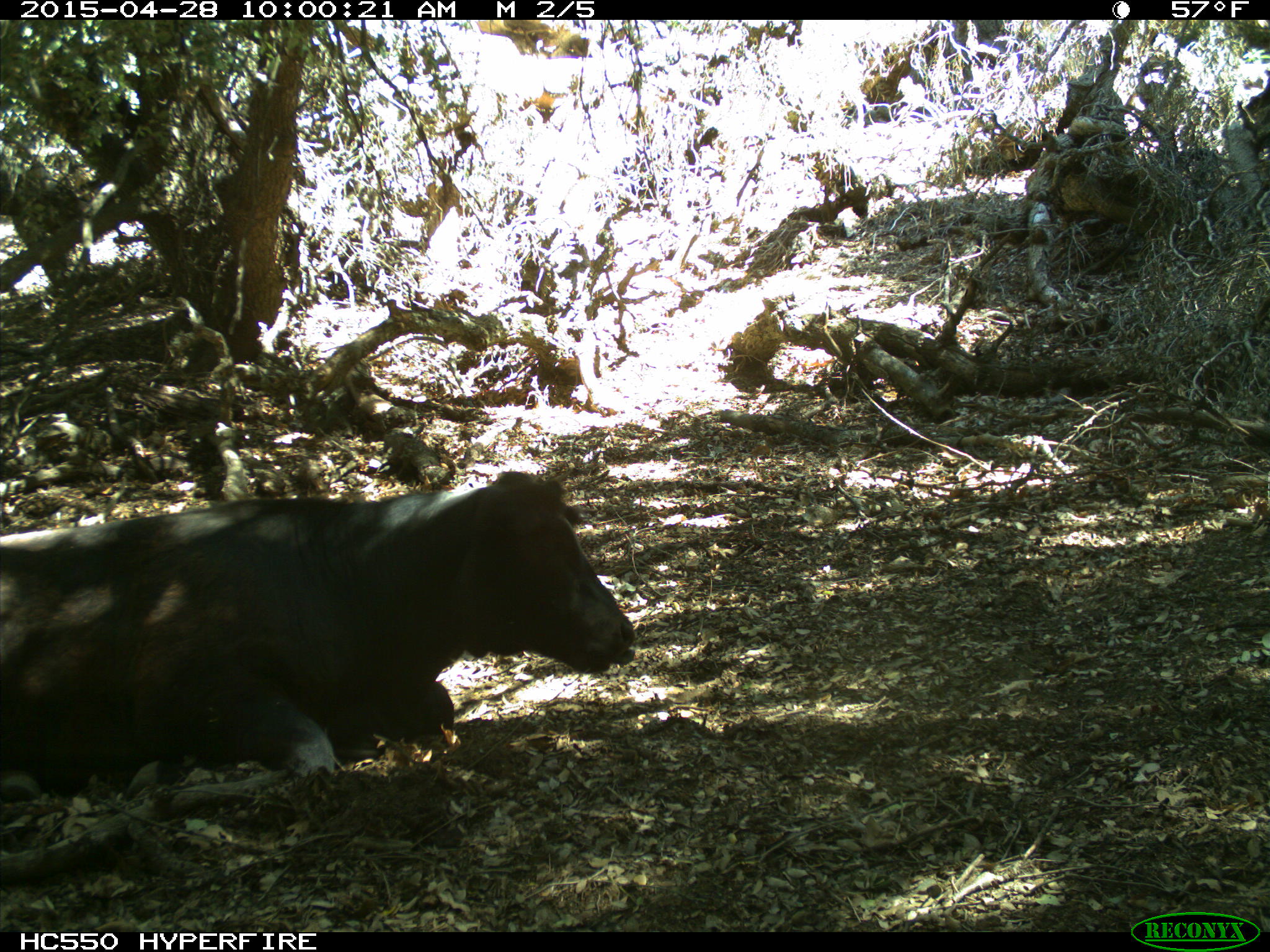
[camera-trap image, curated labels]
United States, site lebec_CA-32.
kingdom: Animalia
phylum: Chordata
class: Mammalia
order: Artiodactyla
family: Bovidae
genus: Bos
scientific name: Bos taurus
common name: domestic cow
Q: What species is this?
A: Bos taurus (domestic cow).